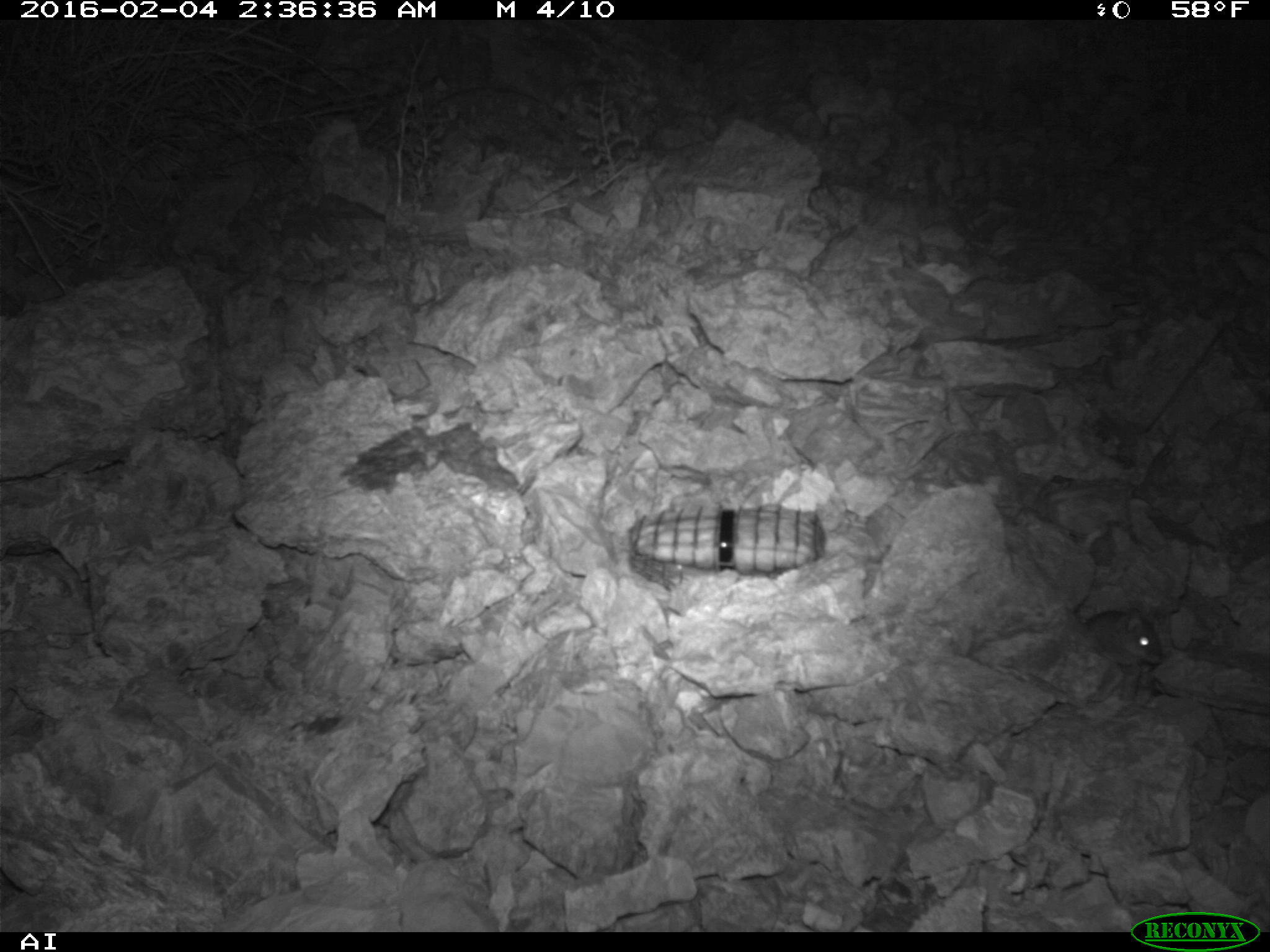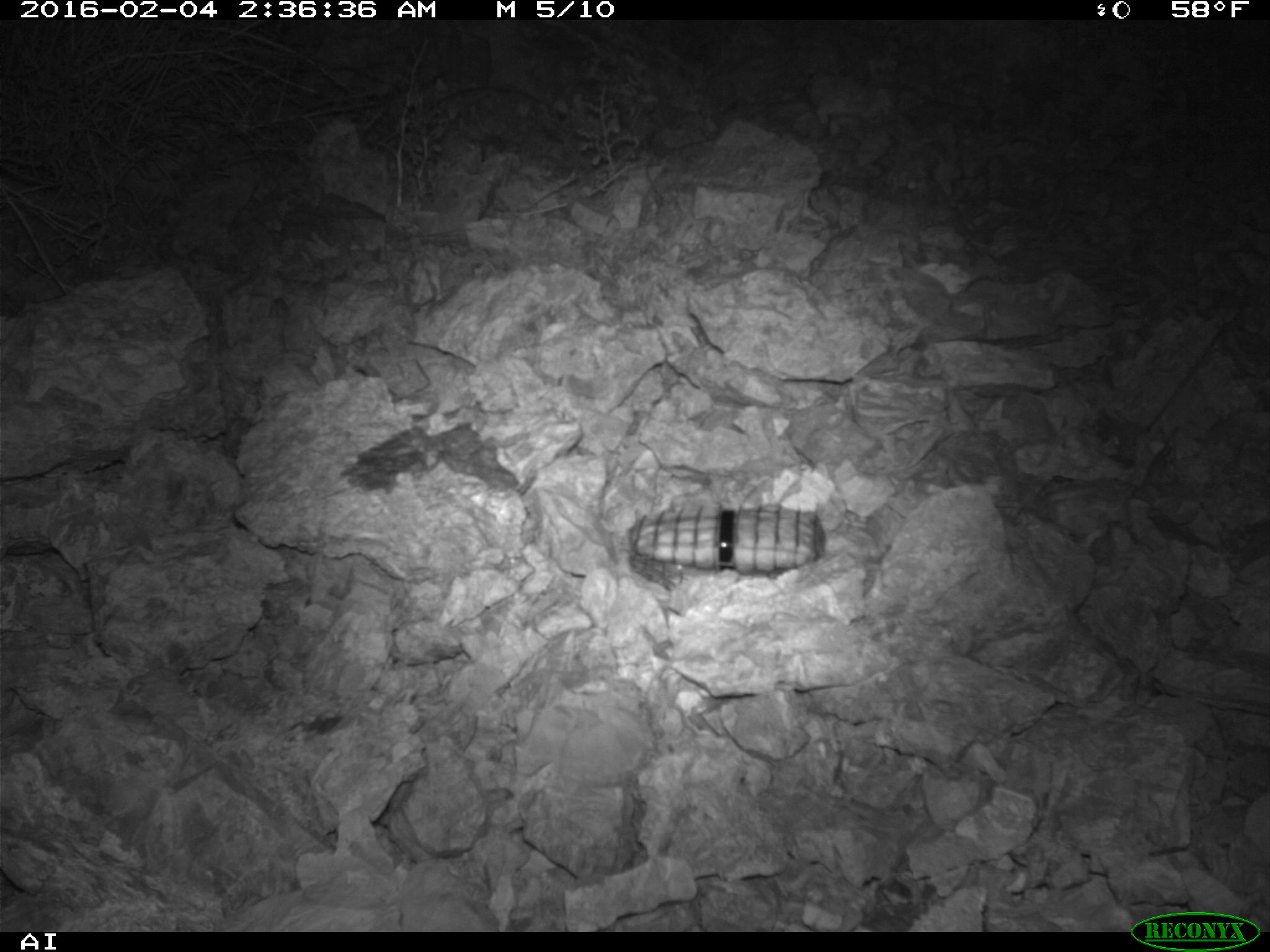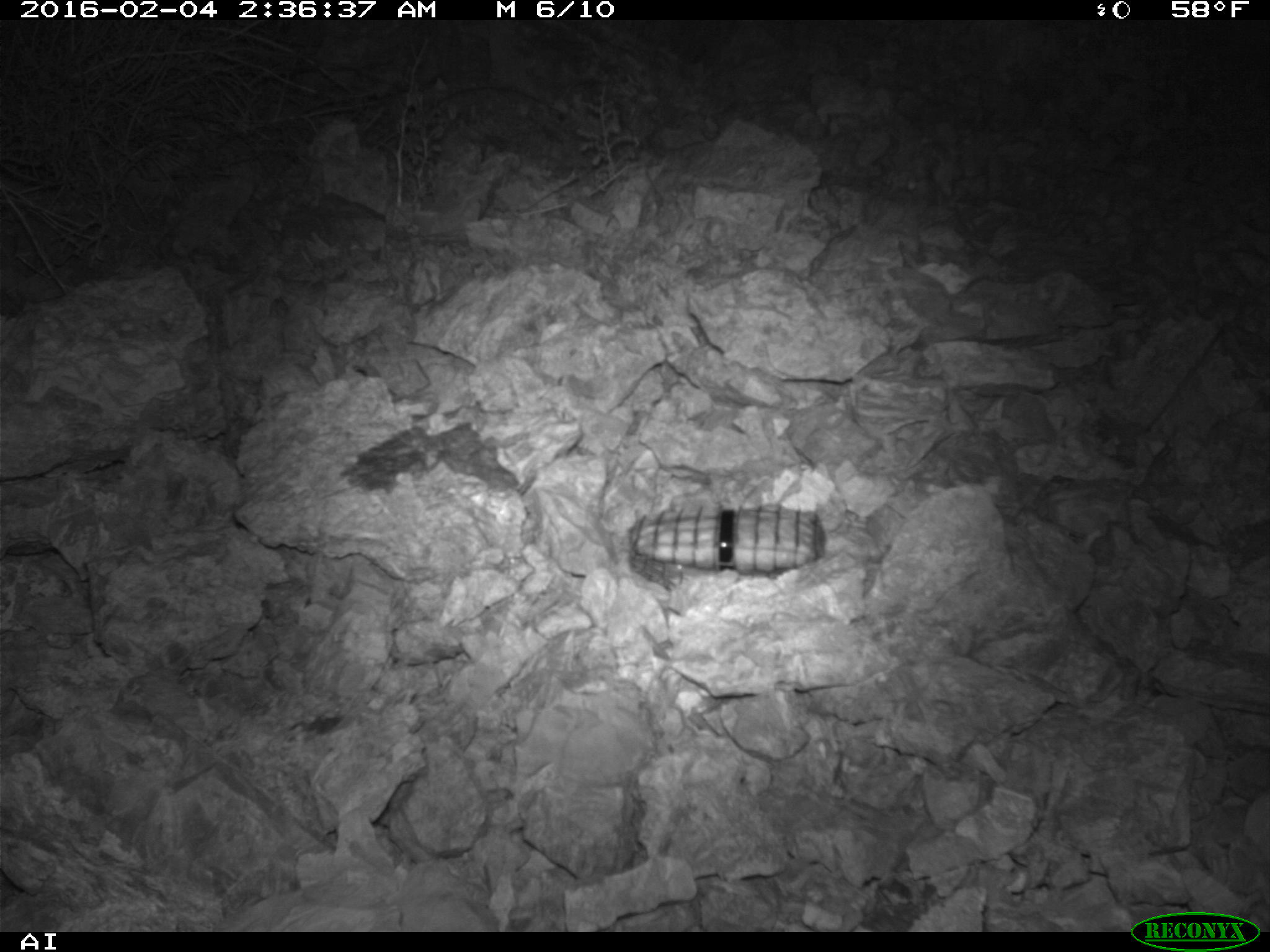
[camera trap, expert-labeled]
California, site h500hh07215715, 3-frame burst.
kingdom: Animalia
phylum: Chordata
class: Mammalia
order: Rodentia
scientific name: Rodentia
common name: rodent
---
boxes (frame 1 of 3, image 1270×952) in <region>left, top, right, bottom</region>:
rodent: <region>1066, 599, 1165, 667</region>